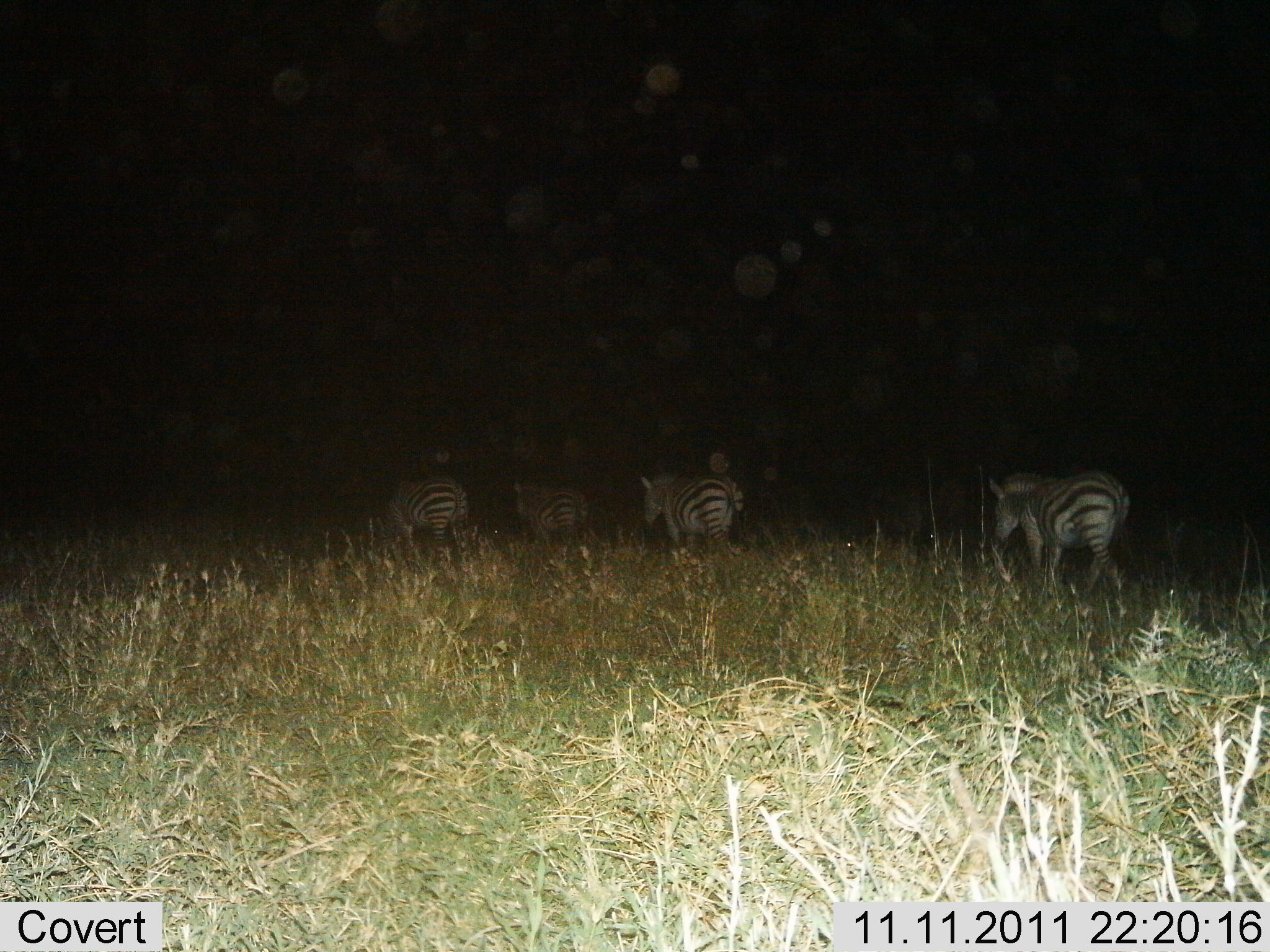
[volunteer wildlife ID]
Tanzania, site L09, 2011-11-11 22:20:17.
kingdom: Animalia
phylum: Chordata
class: Mammalia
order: Perissodactyla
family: Equidae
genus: Equus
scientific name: Equus quagga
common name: plains zebra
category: zebra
Zebra (plains zebra) (Equus quagga), count 4. Behavior (volunteer vote fractions): standing 8%, resting 0%, moving 92%, interacting 0%. Young present (vote fraction): 0%. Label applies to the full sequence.